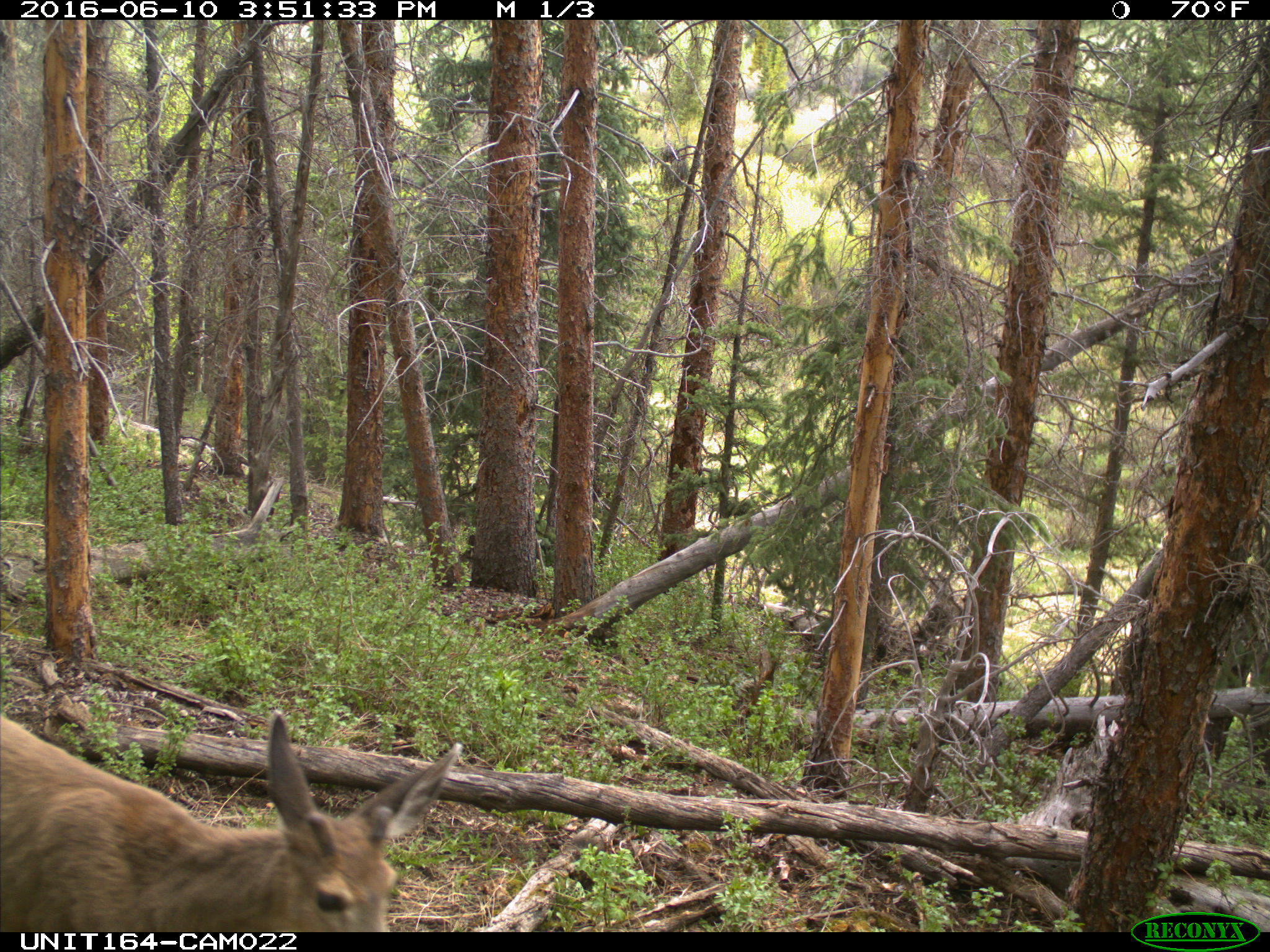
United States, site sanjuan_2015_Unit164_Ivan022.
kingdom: Animalia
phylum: Chordata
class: Mammalia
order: Artiodactyla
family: Cervidae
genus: Odocoileus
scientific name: Odocoileus hemionus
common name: mule deer